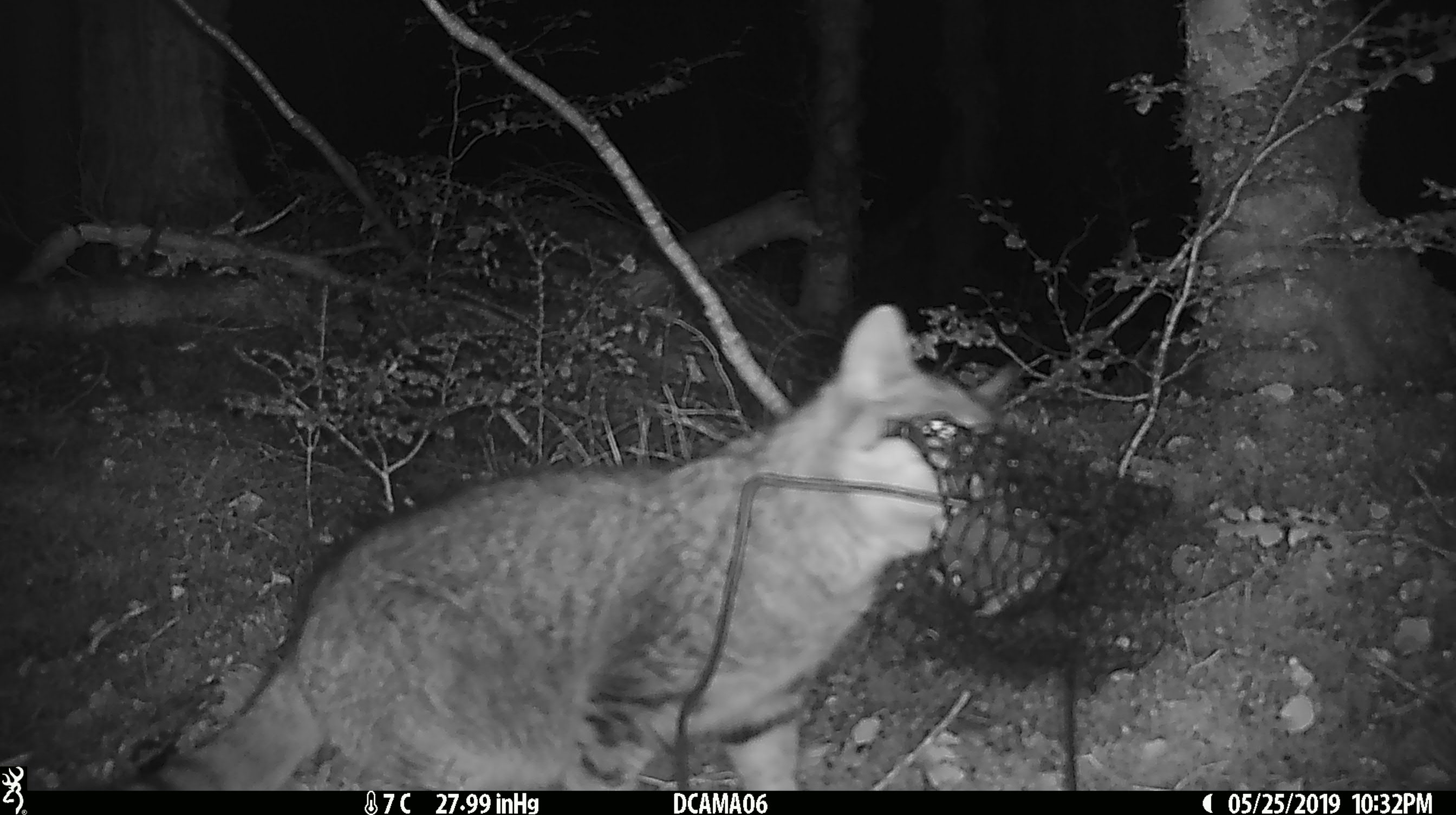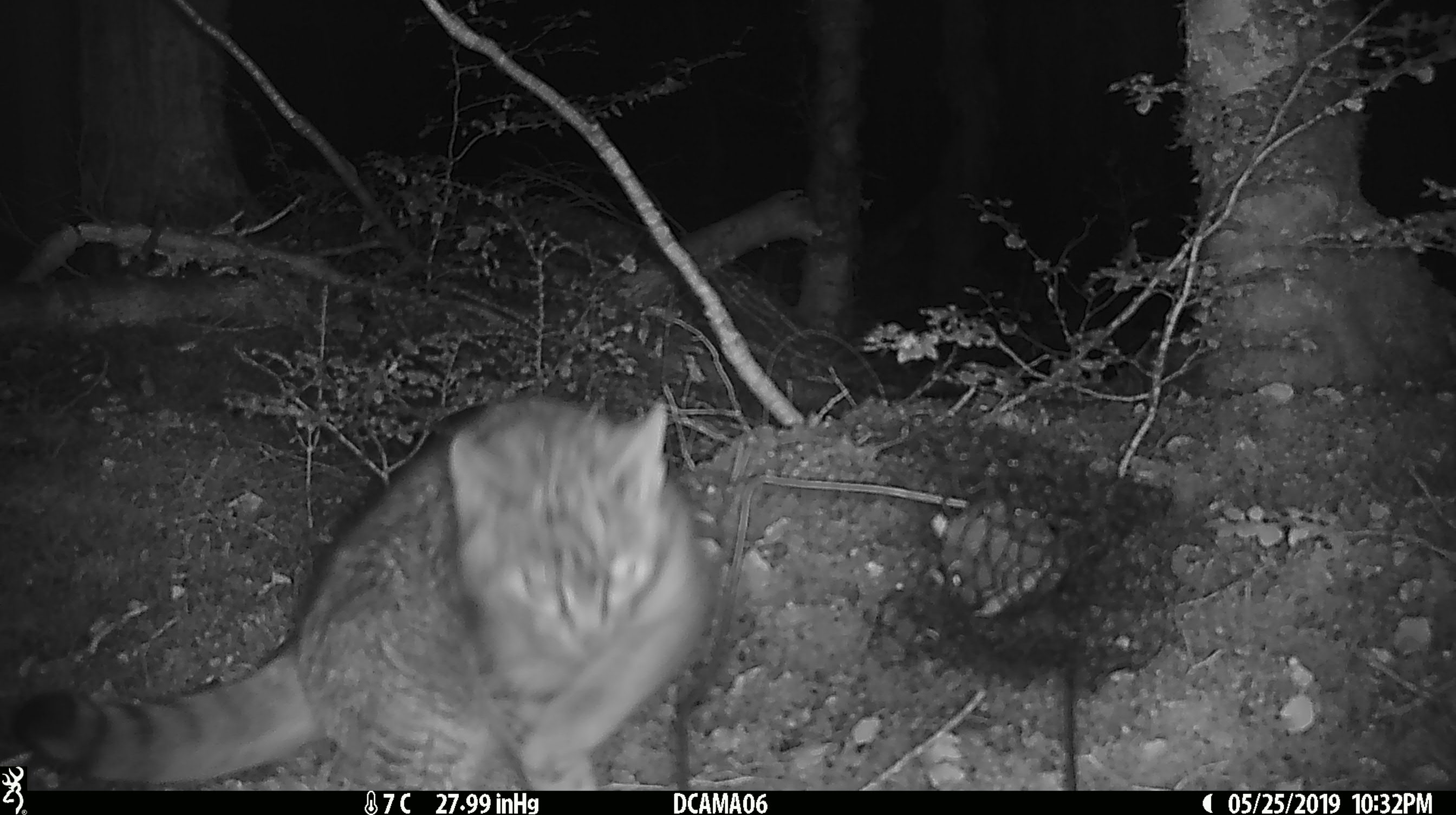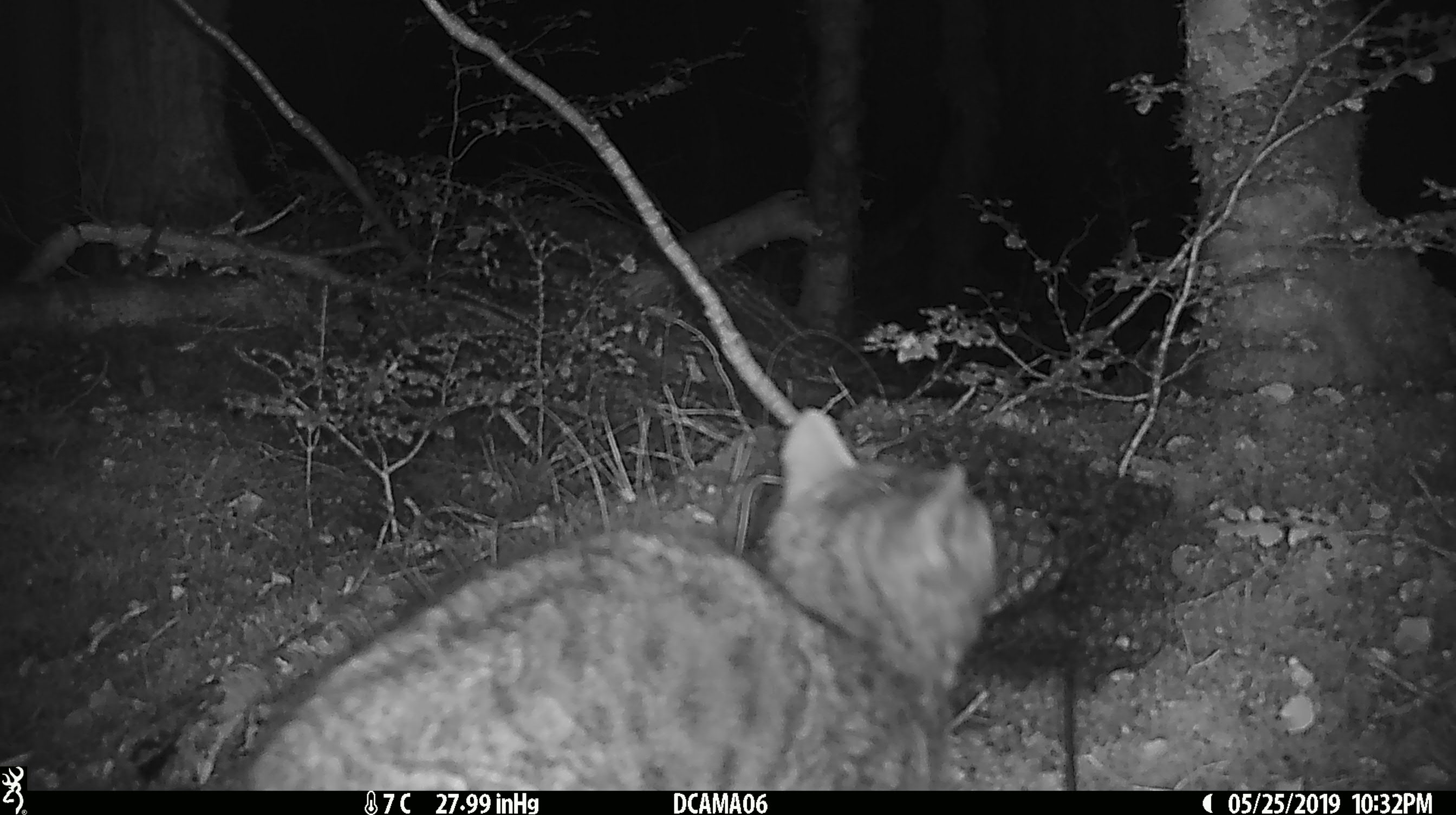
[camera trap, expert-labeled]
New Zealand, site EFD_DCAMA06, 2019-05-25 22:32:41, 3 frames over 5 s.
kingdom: Animalia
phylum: Chordata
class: Mammalia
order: Carnivora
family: Felidae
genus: Felis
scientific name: Felis catus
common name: domestic cat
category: cat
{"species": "cat (domestic cat) (Felis catus)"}